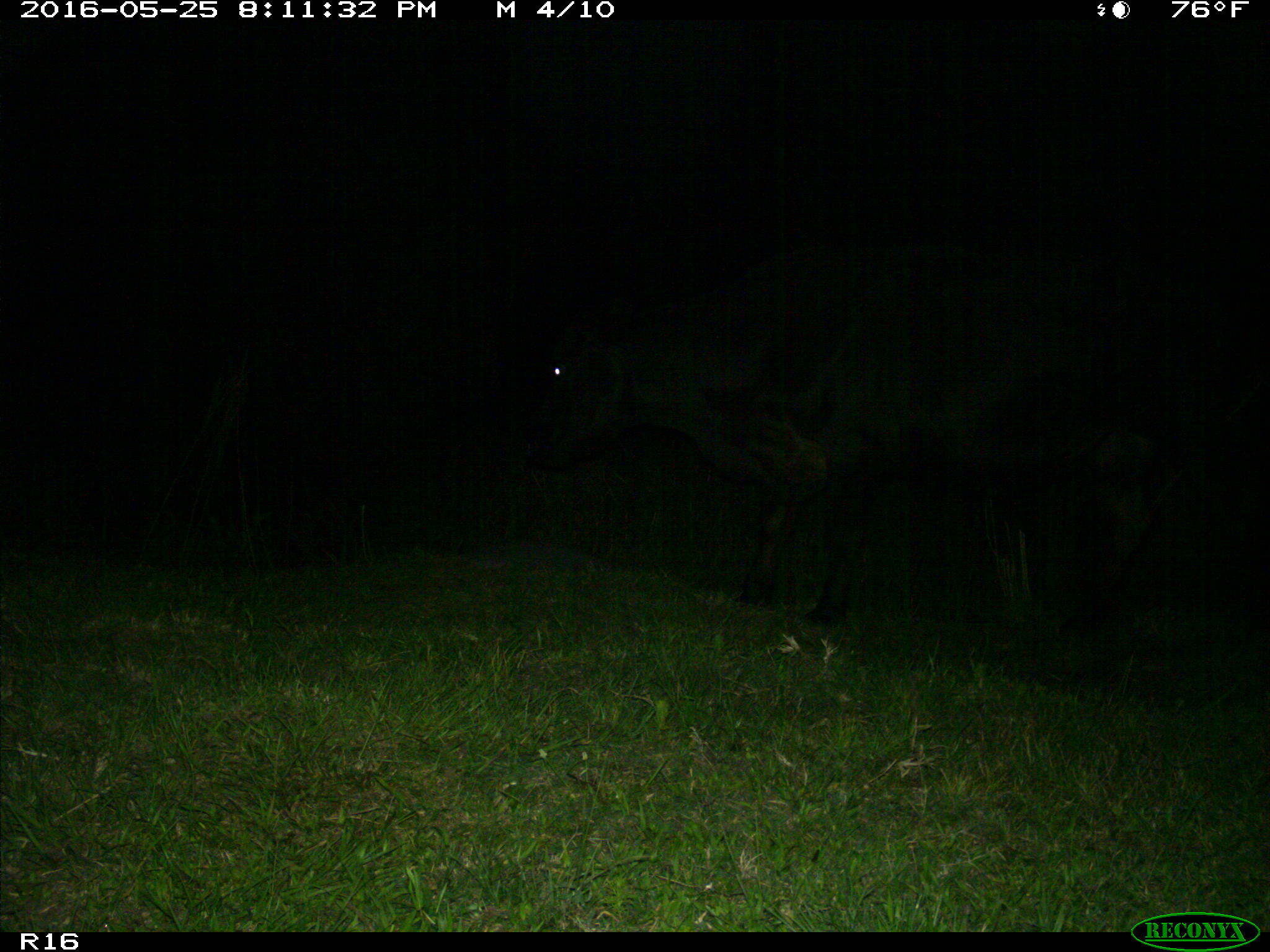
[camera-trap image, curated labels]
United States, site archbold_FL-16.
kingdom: Animalia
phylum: Chordata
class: Mammalia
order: Artiodactyla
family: Bovidae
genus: Bos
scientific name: Bos taurus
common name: domestic cow